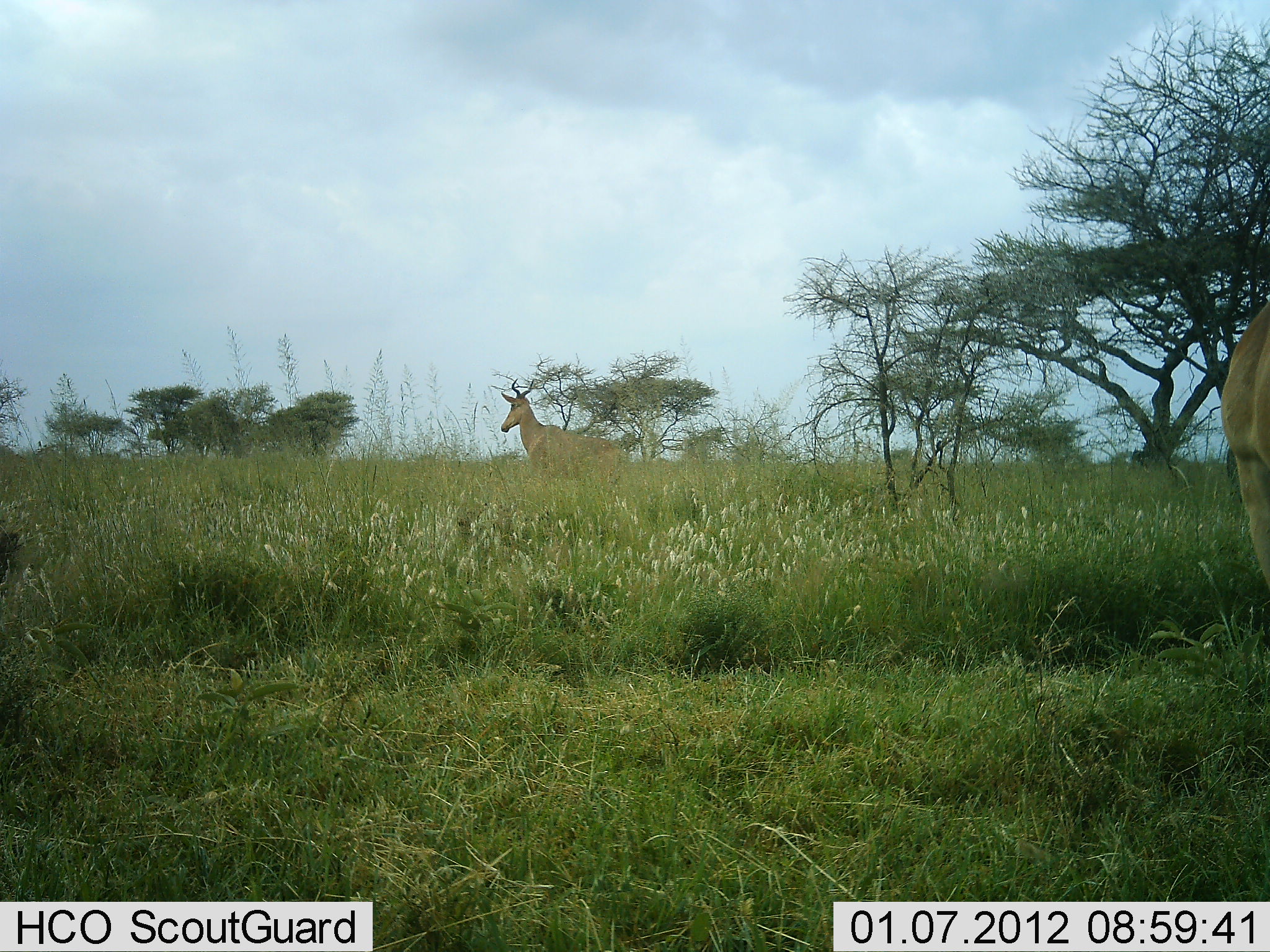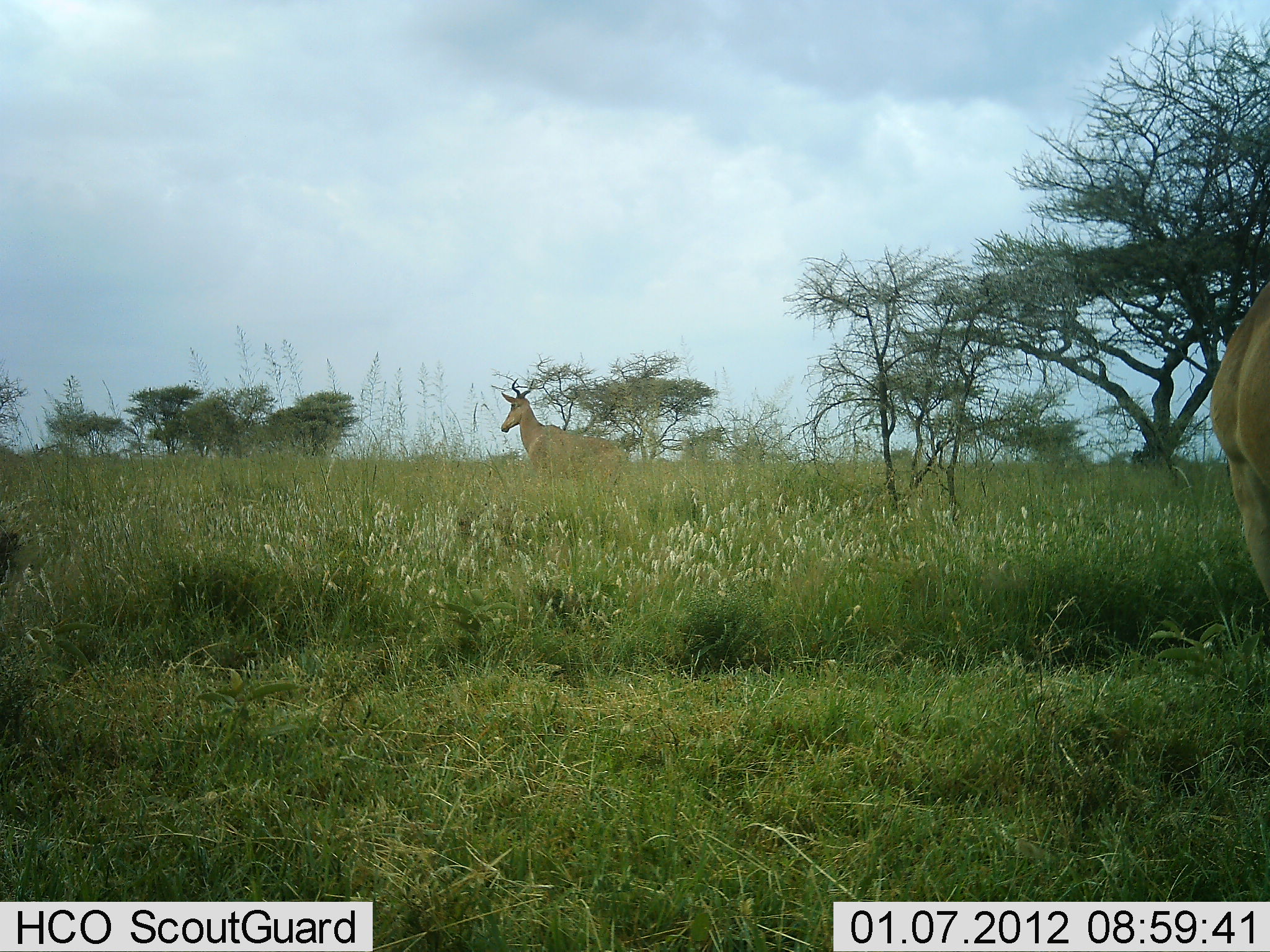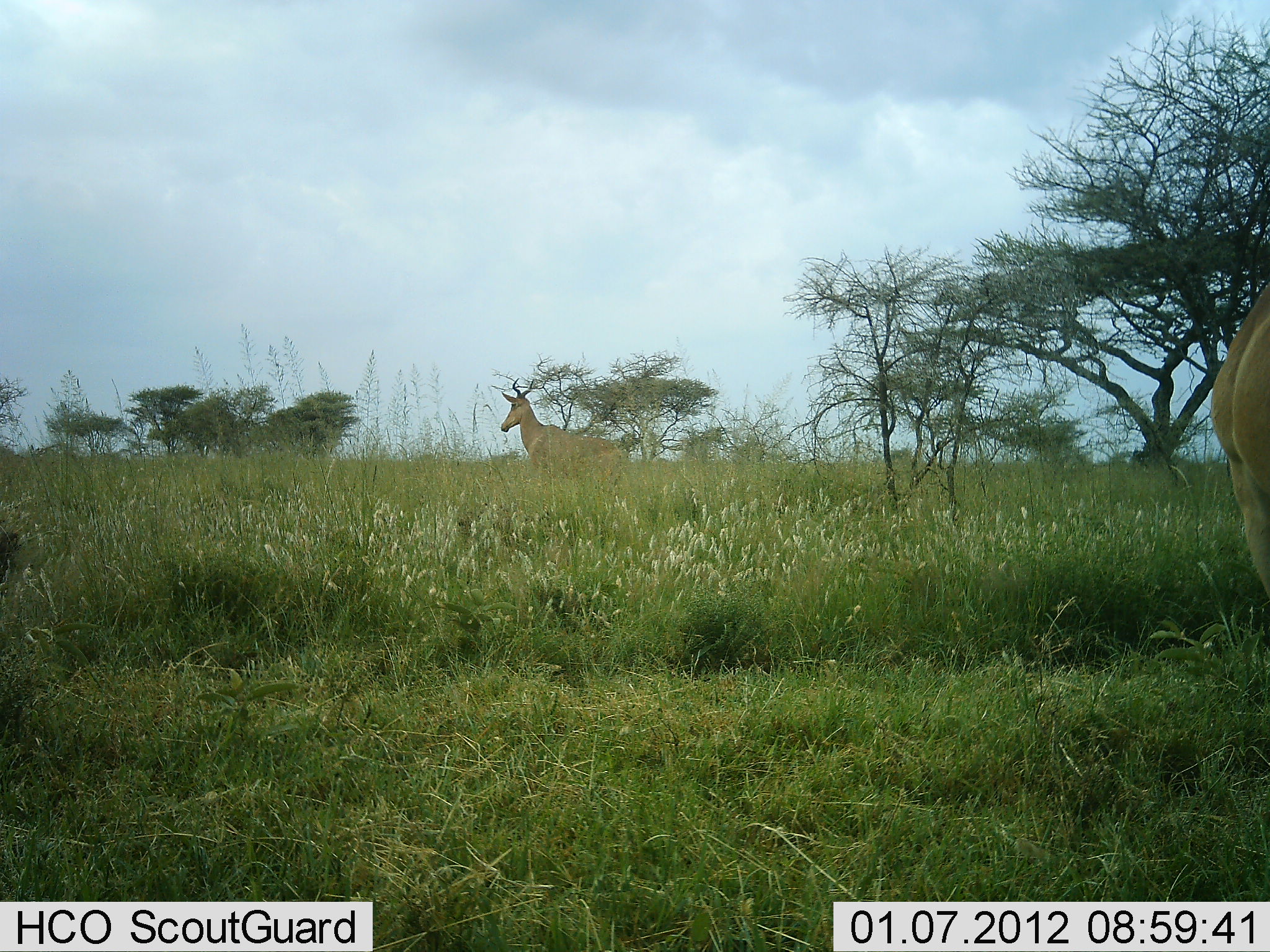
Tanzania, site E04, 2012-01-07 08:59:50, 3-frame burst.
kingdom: Animalia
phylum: Chordata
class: Mammalia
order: Artiodactyla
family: Bovidae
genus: Alcelaphus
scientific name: Alcelaphus buselaphus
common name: hartebeest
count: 2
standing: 91%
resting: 0%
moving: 14%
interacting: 0%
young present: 0%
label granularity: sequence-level